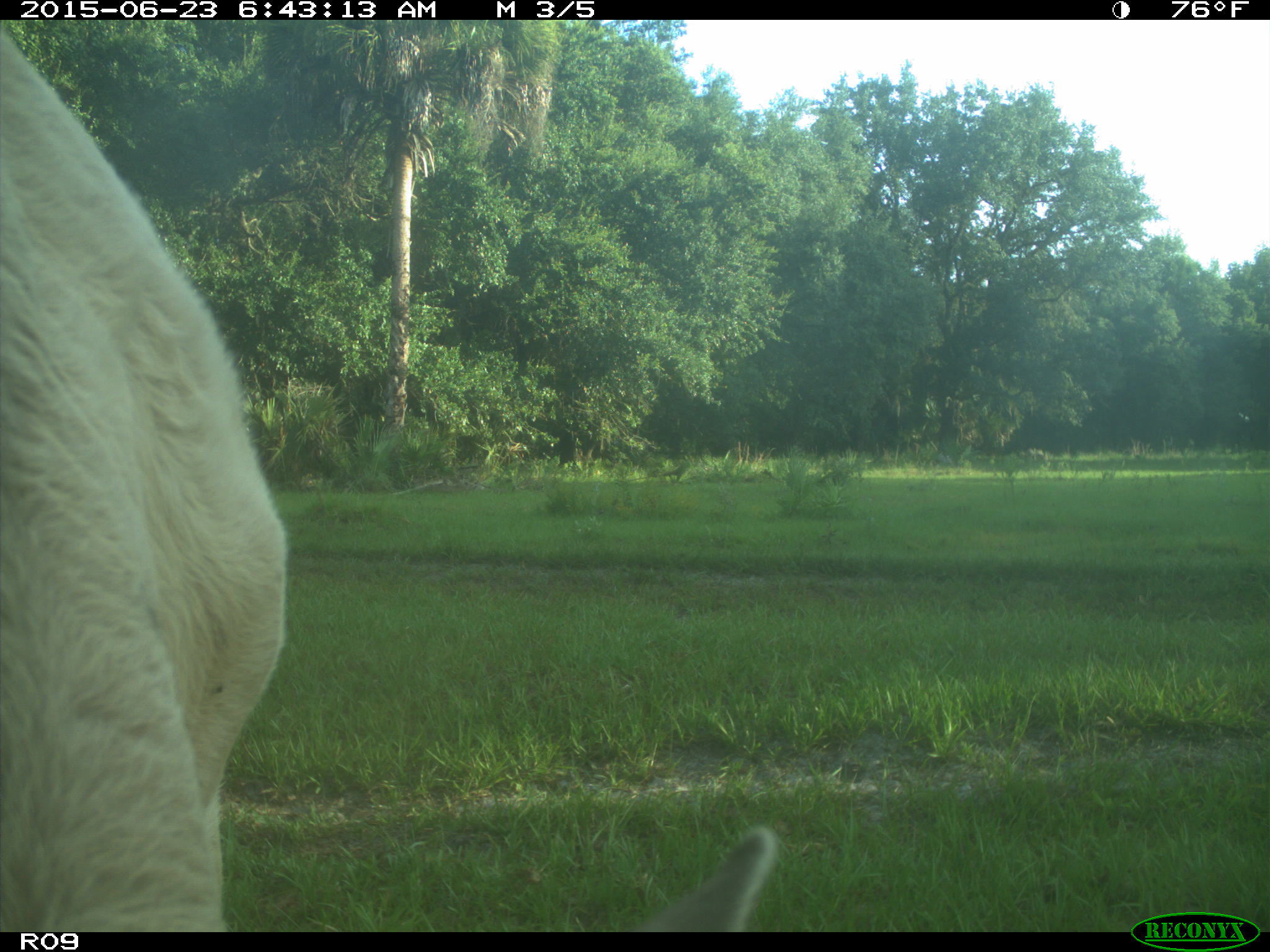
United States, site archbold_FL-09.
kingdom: Animalia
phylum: Chordata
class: Mammalia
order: Artiodactyla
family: Bovidae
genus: Bos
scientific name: Bos taurus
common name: domestic cow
Bos taurus (domestic cow).